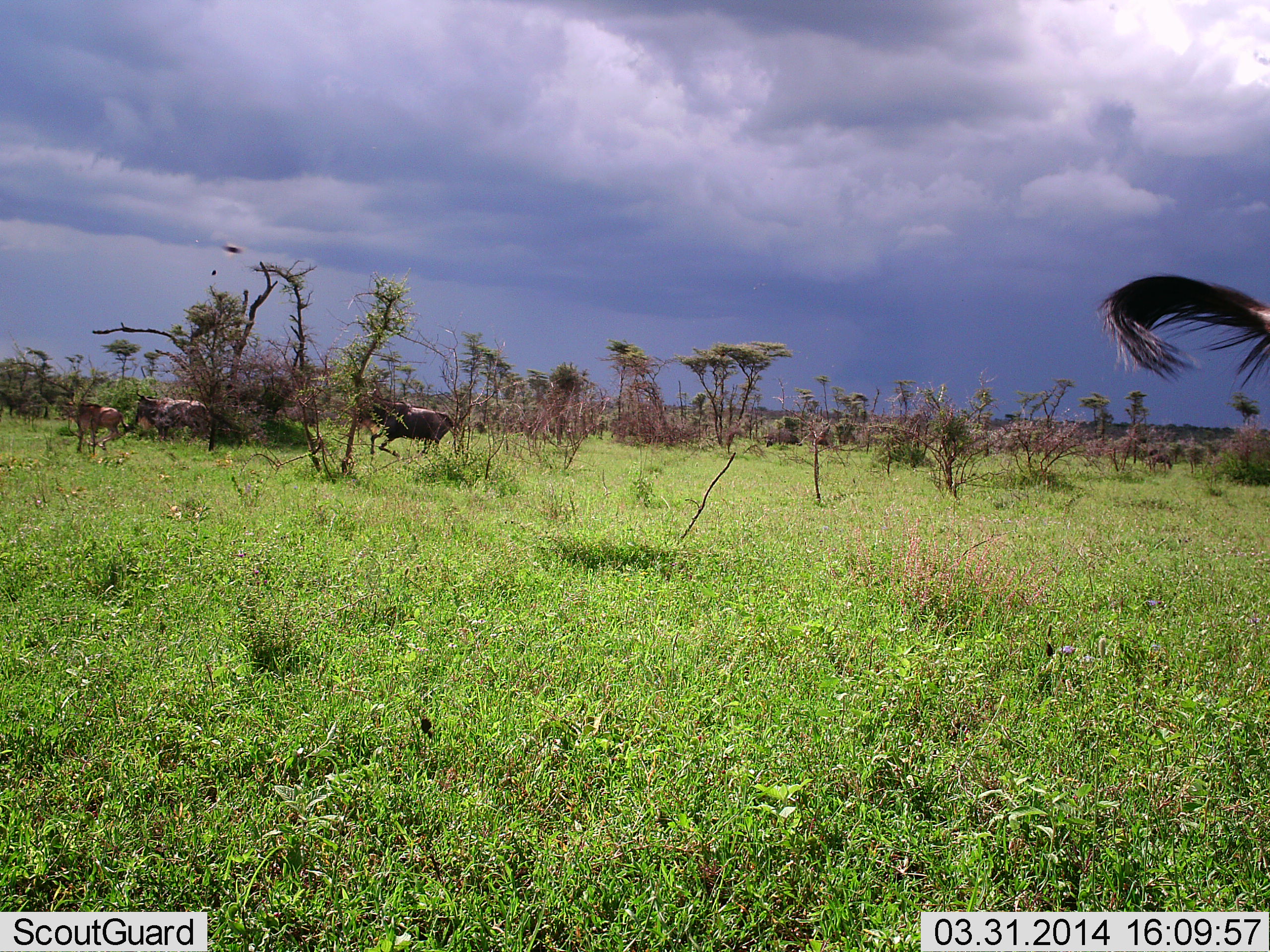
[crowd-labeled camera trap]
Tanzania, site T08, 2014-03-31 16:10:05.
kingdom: Animalia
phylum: Chordata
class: Mammalia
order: Artiodactyla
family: Bovidae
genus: Connochaetes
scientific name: Connochaetes taurinus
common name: blue wildebeest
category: wildebeest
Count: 4.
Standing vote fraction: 60%.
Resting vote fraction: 0%.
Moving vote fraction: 50%.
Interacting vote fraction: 10%.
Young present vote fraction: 10%.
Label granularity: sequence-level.